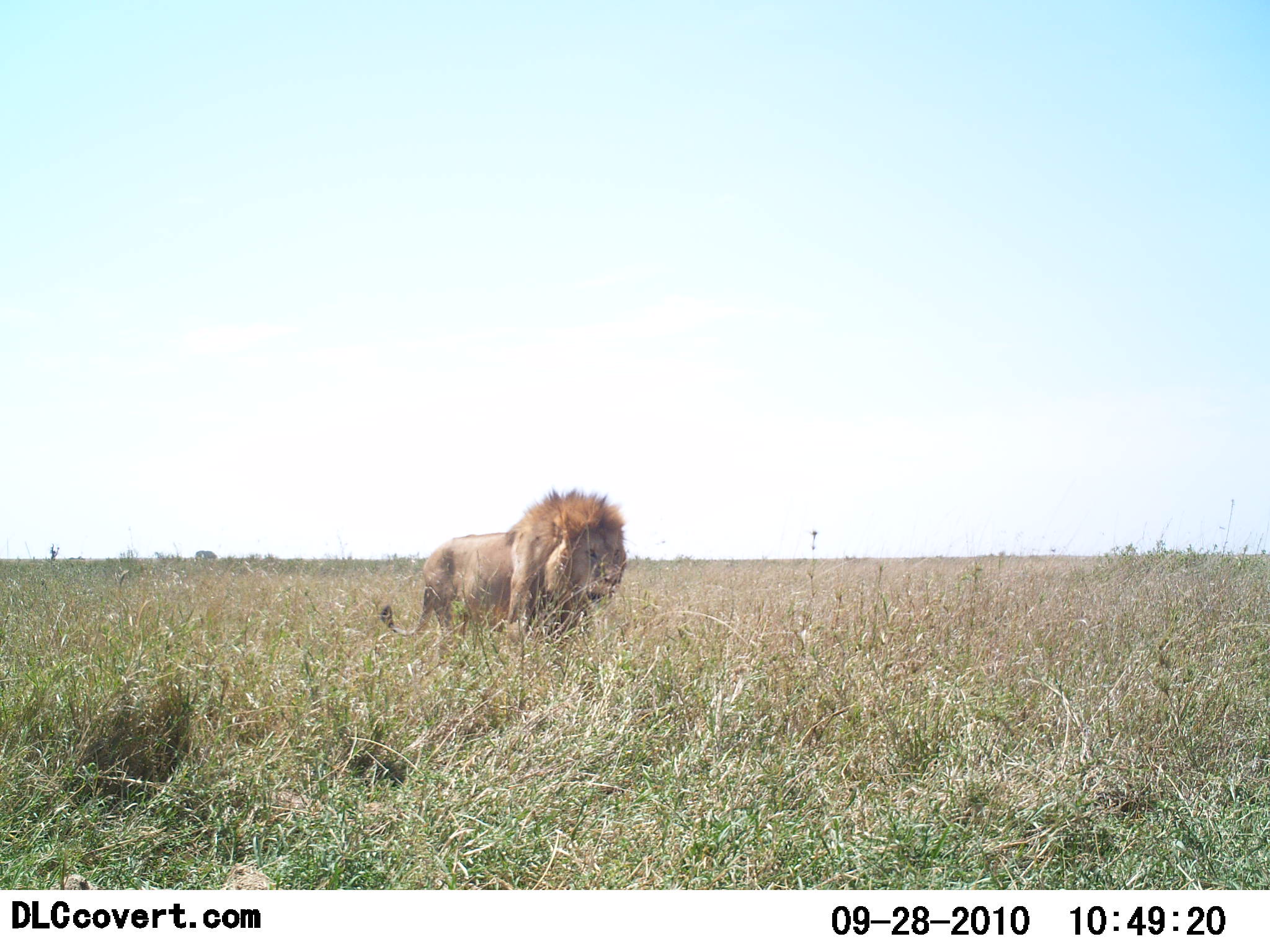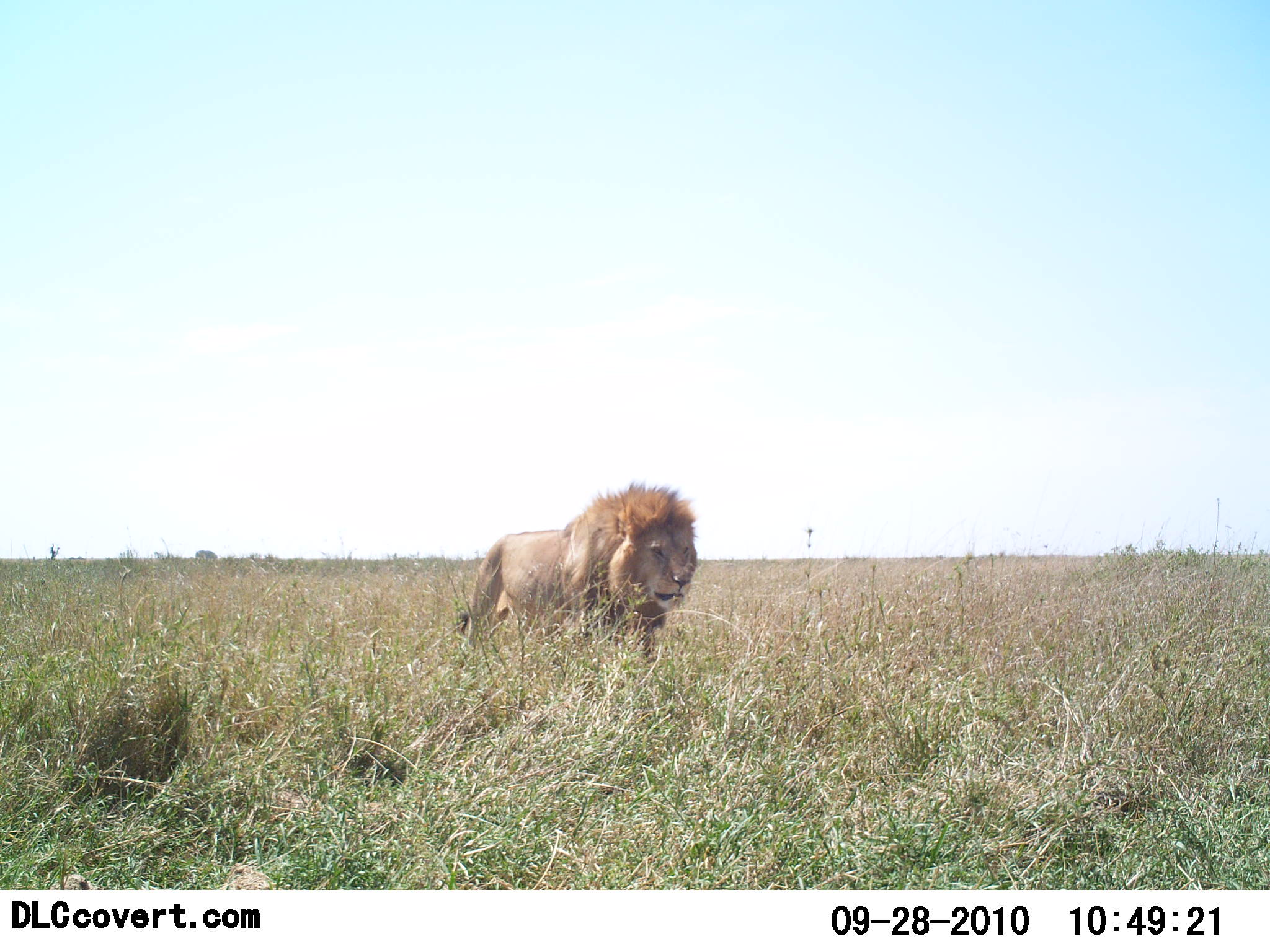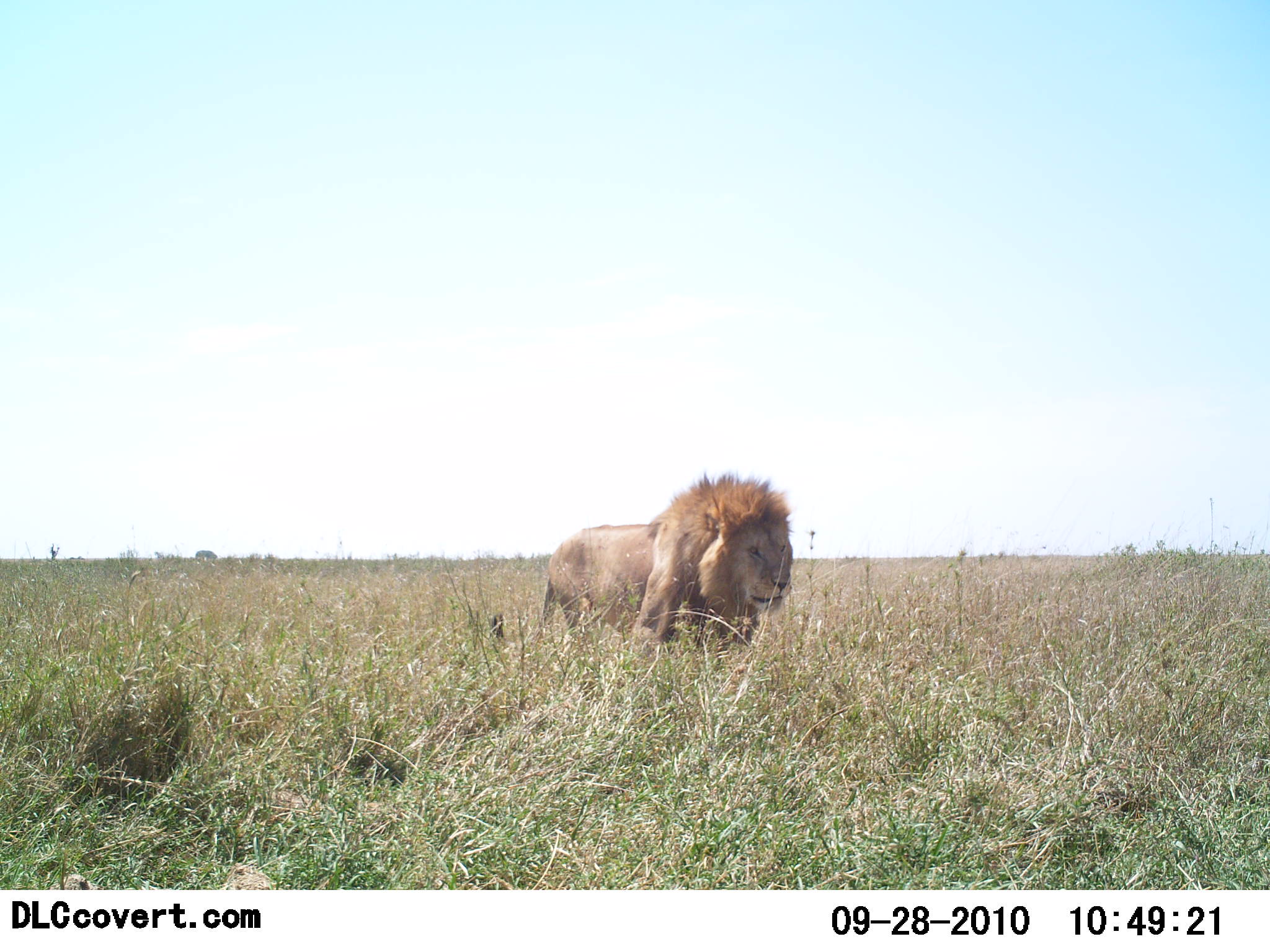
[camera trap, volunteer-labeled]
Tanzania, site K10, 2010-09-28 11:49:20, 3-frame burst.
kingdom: Animalia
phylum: Chordata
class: Mammalia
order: Carnivora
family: Felidae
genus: Panthera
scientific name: Panthera leo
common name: lion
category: lionmale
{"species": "lionmale (lion) (Panthera leo)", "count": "1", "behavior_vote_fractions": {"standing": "0%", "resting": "0%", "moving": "100%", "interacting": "0%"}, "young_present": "0%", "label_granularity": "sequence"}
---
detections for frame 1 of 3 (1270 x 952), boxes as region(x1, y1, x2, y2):
animal: region(380, 486, 627, 670)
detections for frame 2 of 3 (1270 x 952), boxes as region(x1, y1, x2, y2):
animal: region(461, 481, 697, 663)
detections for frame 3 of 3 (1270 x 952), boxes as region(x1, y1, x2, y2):
animal: region(539, 469, 793, 669)